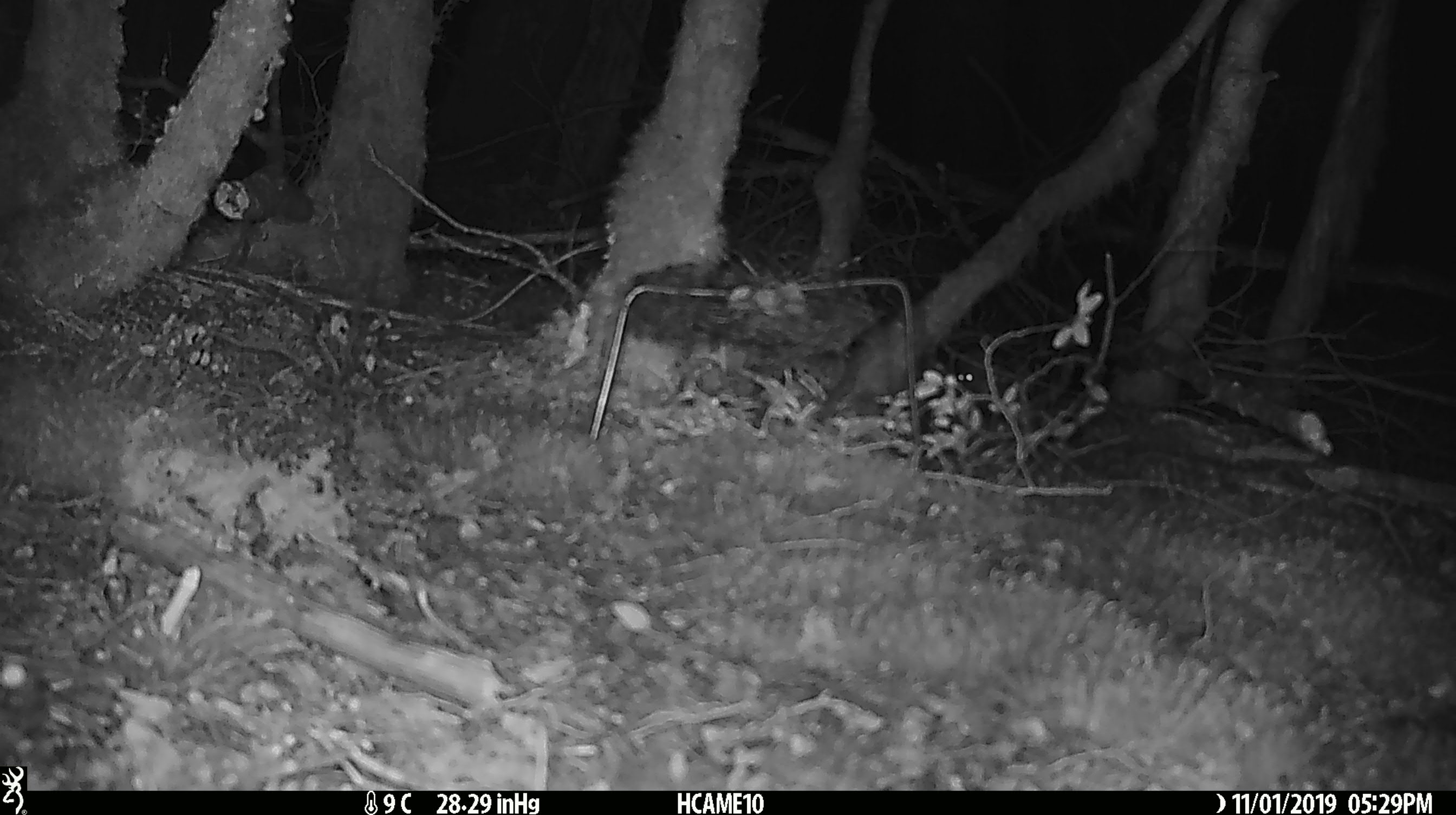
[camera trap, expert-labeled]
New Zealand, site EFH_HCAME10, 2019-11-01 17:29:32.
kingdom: Animalia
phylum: Chordata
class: Mammalia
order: Rodentia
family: Muridae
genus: Mus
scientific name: Mus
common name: mouse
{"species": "mouse (Mus)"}